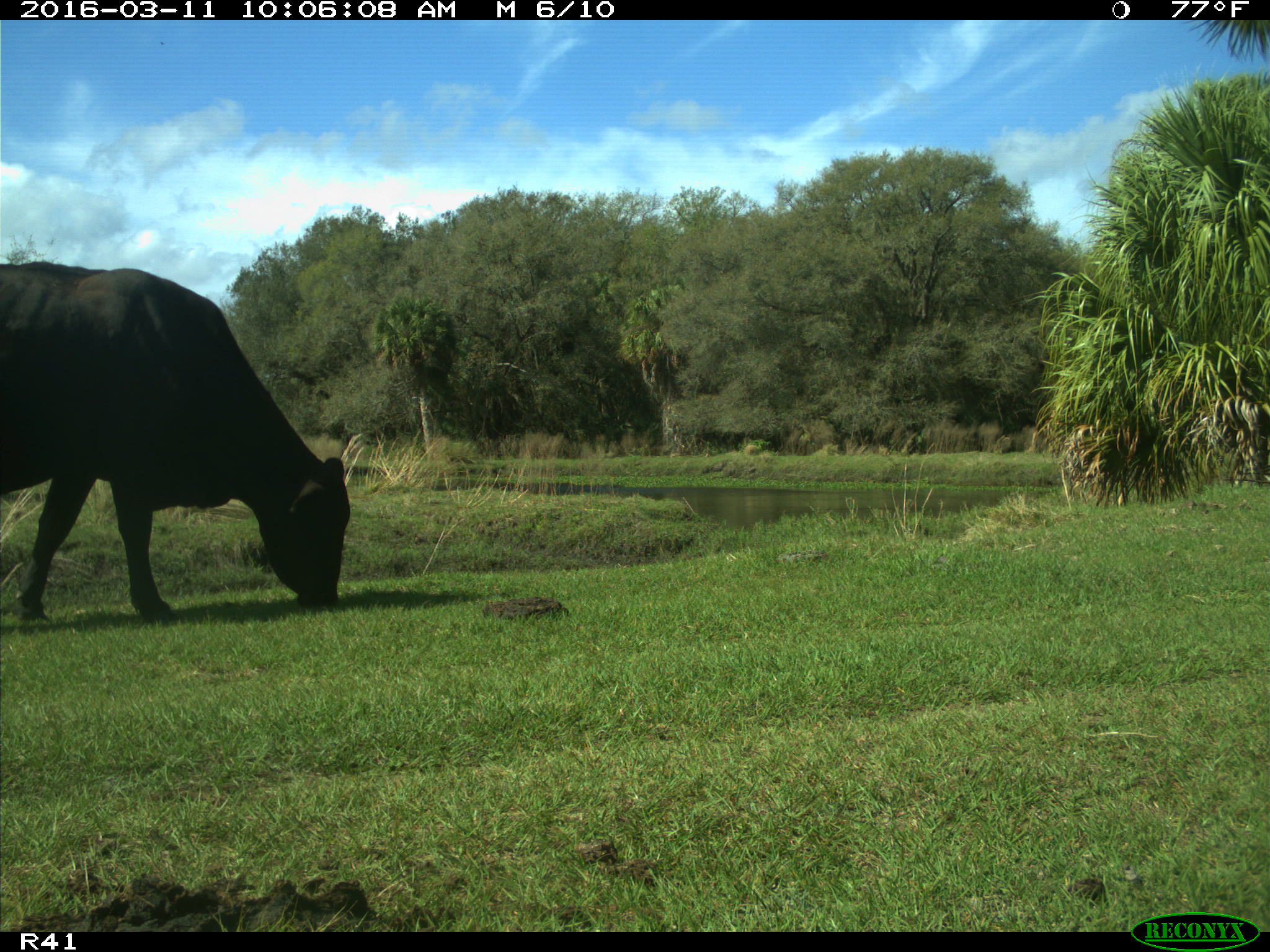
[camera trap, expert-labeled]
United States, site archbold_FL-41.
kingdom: Animalia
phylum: Chordata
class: Mammalia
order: Artiodactyla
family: Bovidae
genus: Bos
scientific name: Bos taurus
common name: domestic cow